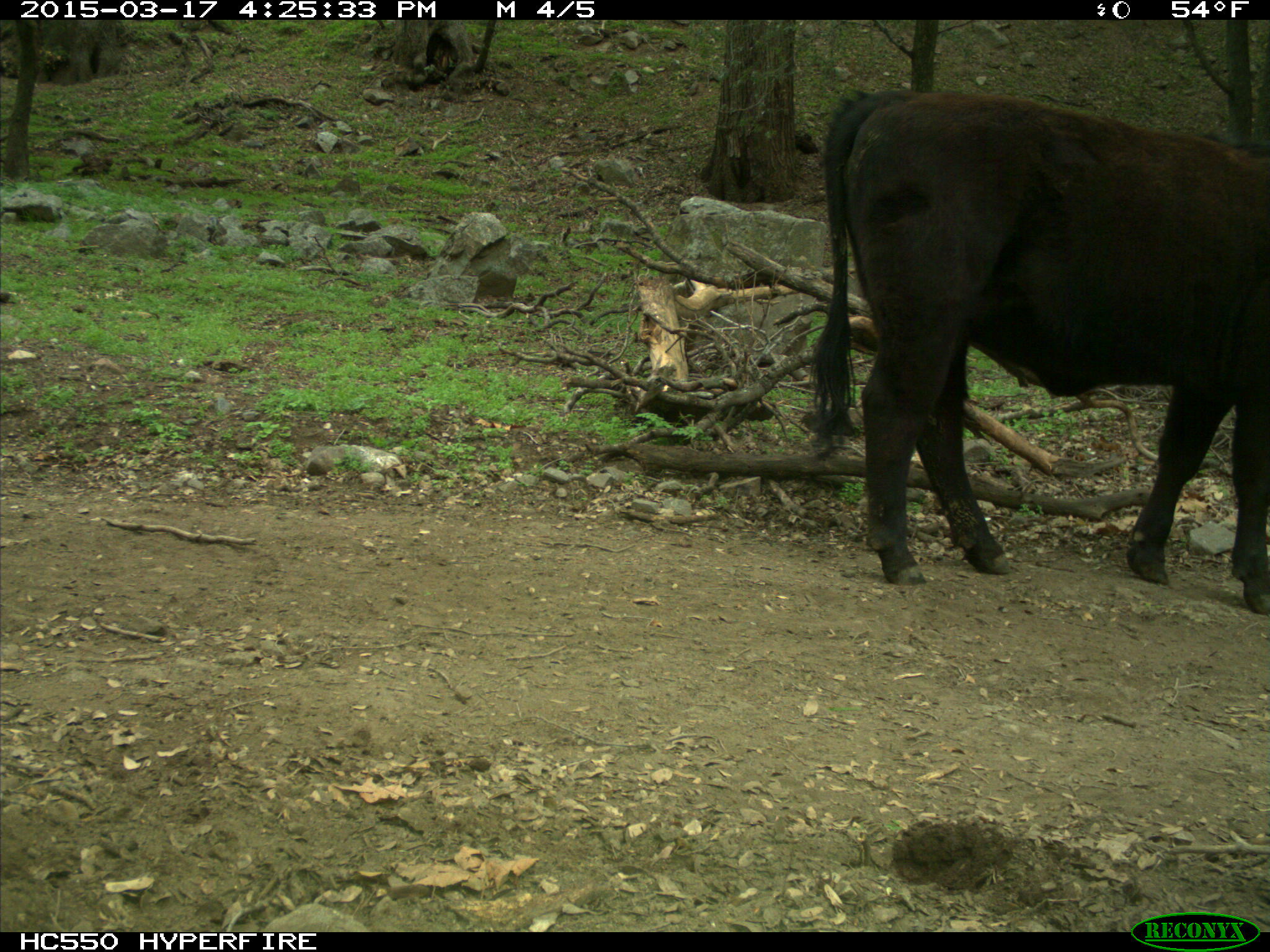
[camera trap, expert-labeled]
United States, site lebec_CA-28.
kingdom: Animalia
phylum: Chordata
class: Mammalia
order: Artiodactyla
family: Bovidae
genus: Bos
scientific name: Bos taurus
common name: domestic cow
Bos taurus (domestic cow).